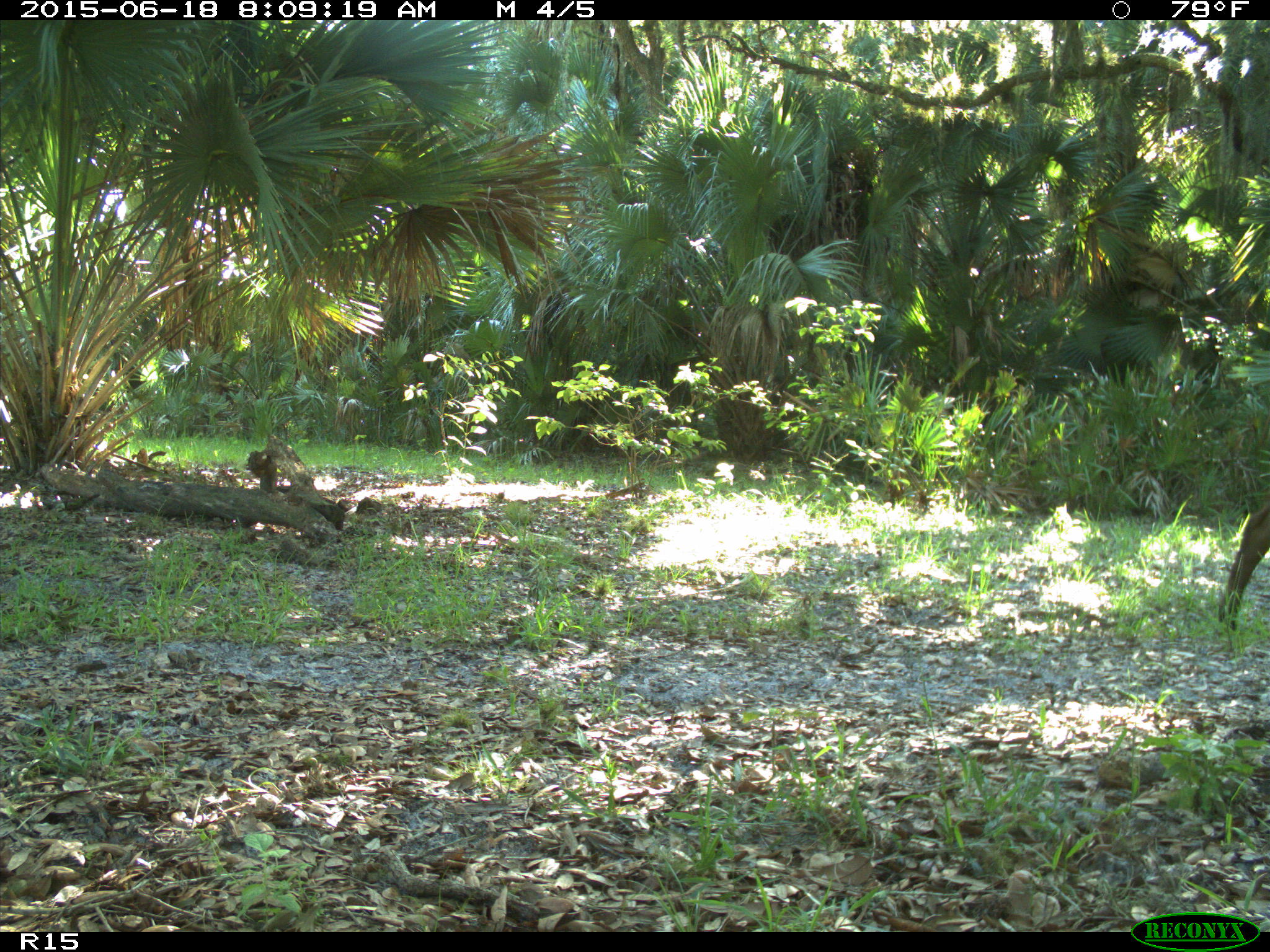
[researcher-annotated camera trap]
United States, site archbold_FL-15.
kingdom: Animalia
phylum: Chordata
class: Mammalia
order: Artiodactyla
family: Bovidae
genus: Bos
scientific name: Bos taurus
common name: domestic cow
Bos taurus (domestic cow).